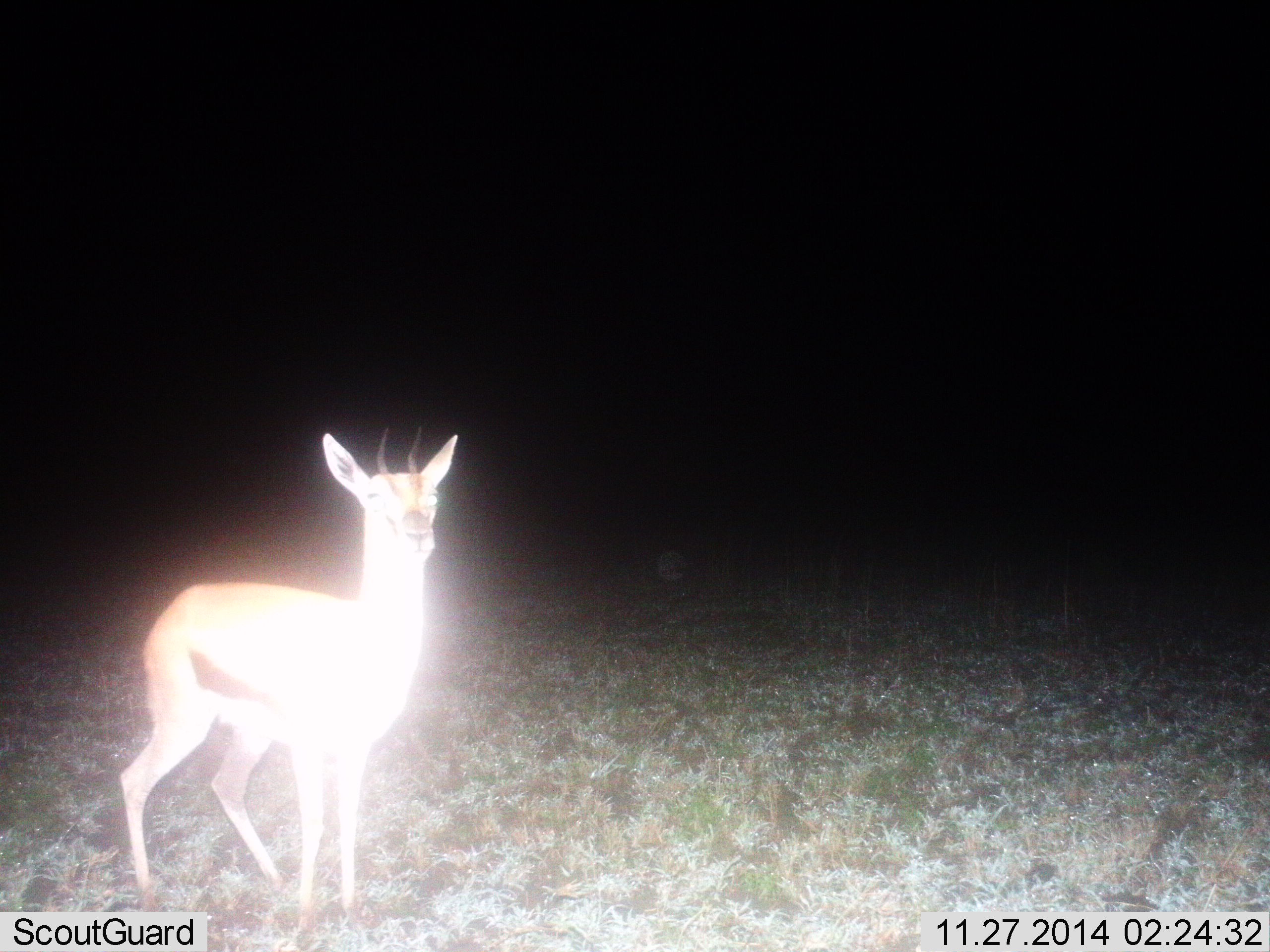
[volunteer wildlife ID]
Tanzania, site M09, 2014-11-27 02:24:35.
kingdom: Animalia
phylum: Chordata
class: Mammalia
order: Artiodactyla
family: Bovidae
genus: Eudorcas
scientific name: Eudorcas thomsonii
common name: thomson's gazelle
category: gazellethomsons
Gazellethomsons (thomson's gazelle) (Eudorcas thomsonii), count 1. Behavior (volunteer vote fractions): standing 100%, resting 0%, moving 0%, interacting 0%. Young present (vote fraction): 0%. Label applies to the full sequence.